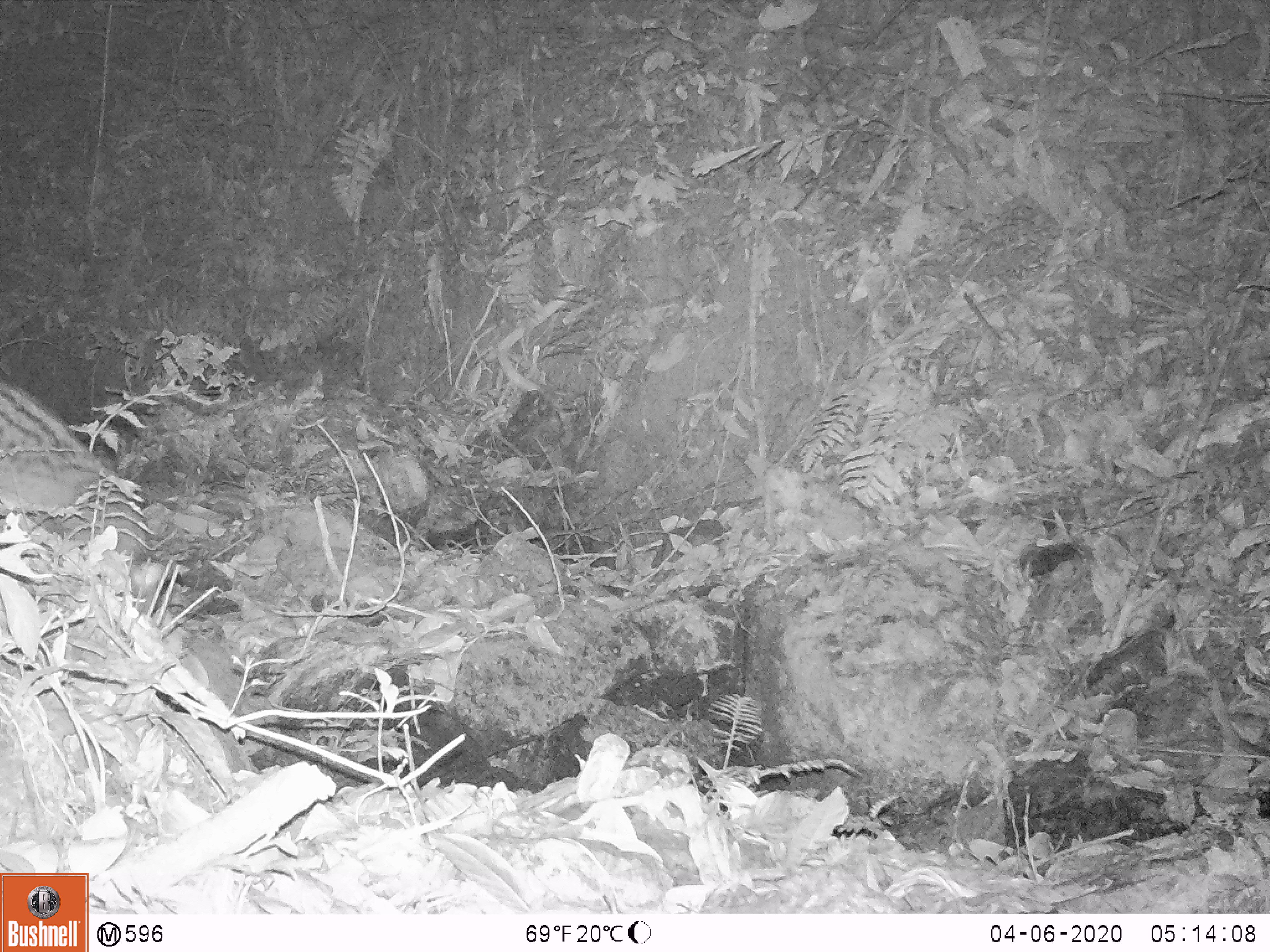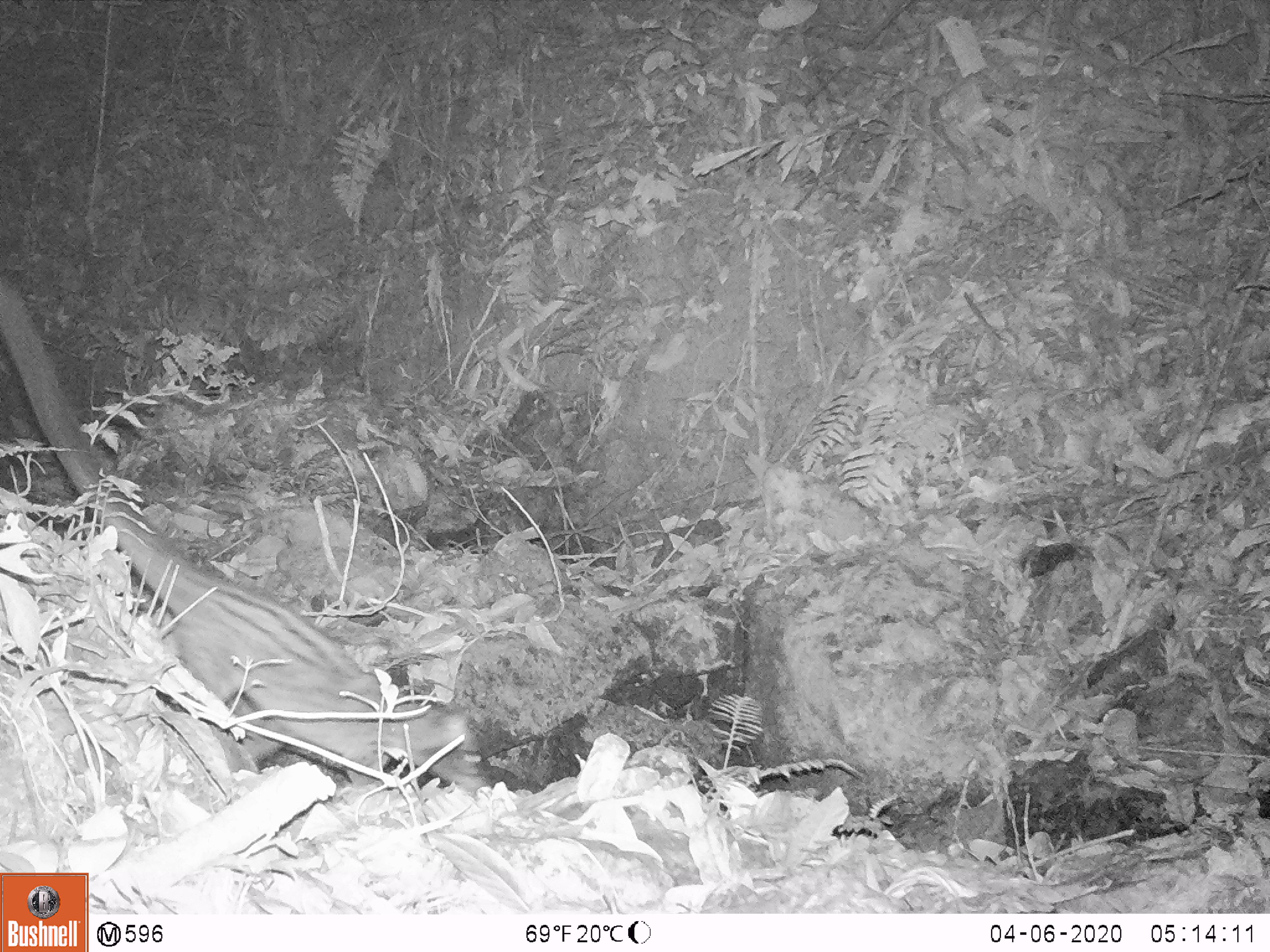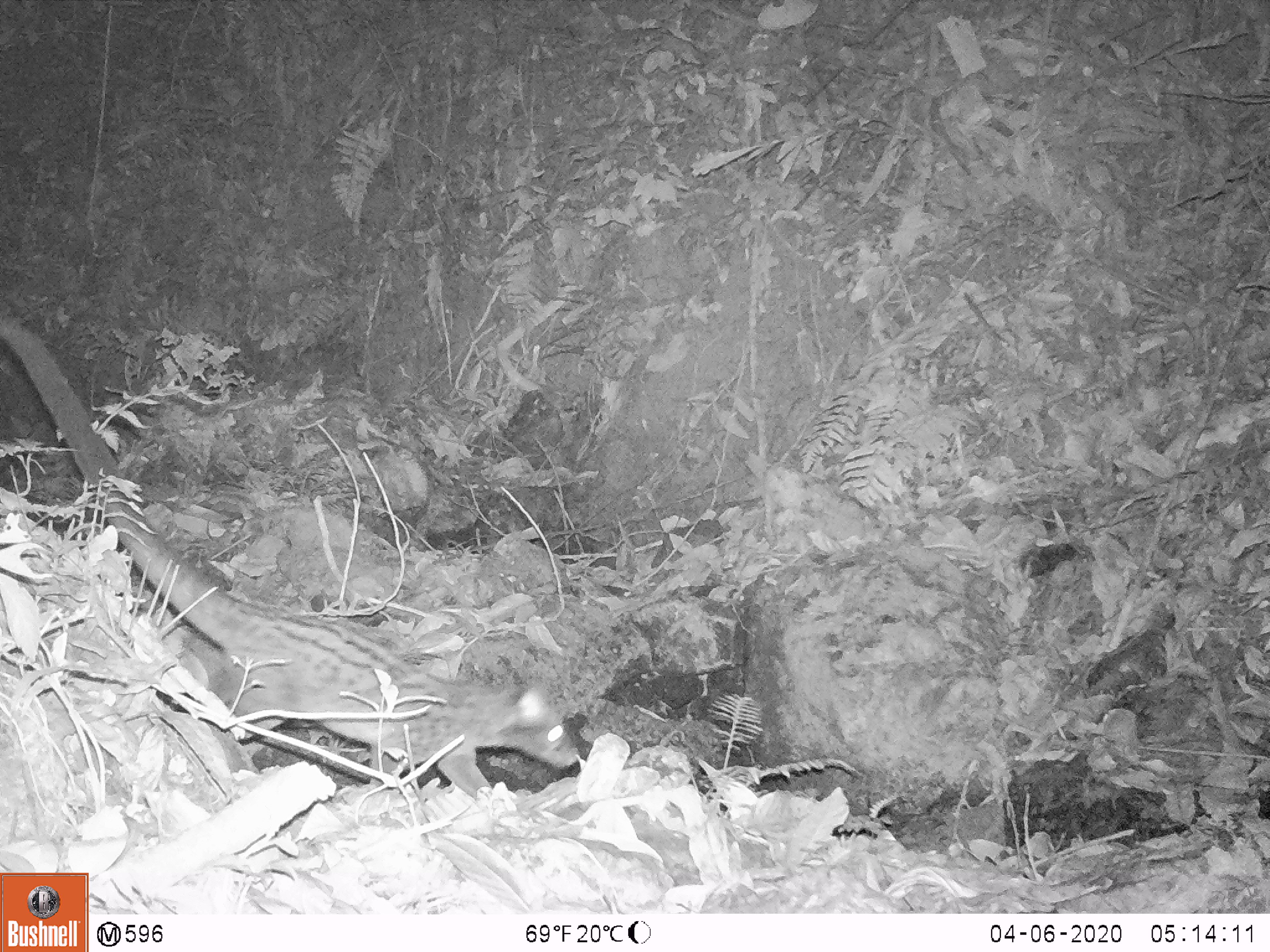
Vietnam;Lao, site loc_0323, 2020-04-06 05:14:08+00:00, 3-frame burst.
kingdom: Animalia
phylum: Chordata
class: Mammalia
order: Carnivora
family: Viverridae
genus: Paradoxurus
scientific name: Paradoxurus hermaphroditus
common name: common palm civet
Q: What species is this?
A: Common palm civet (Paradoxurus hermaphroditus).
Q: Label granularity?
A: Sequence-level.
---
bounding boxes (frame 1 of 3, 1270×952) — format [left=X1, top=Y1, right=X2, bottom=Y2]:
common palm civet: [left=0, top=380, right=123, bottom=517]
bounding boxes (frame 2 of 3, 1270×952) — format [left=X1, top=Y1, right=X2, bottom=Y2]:
common palm civet: [left=0, top=283, right=489, bottom=801]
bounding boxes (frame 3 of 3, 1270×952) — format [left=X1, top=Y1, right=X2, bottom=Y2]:
common palm civet: [left=0, top=318, right=583, bottom=799]